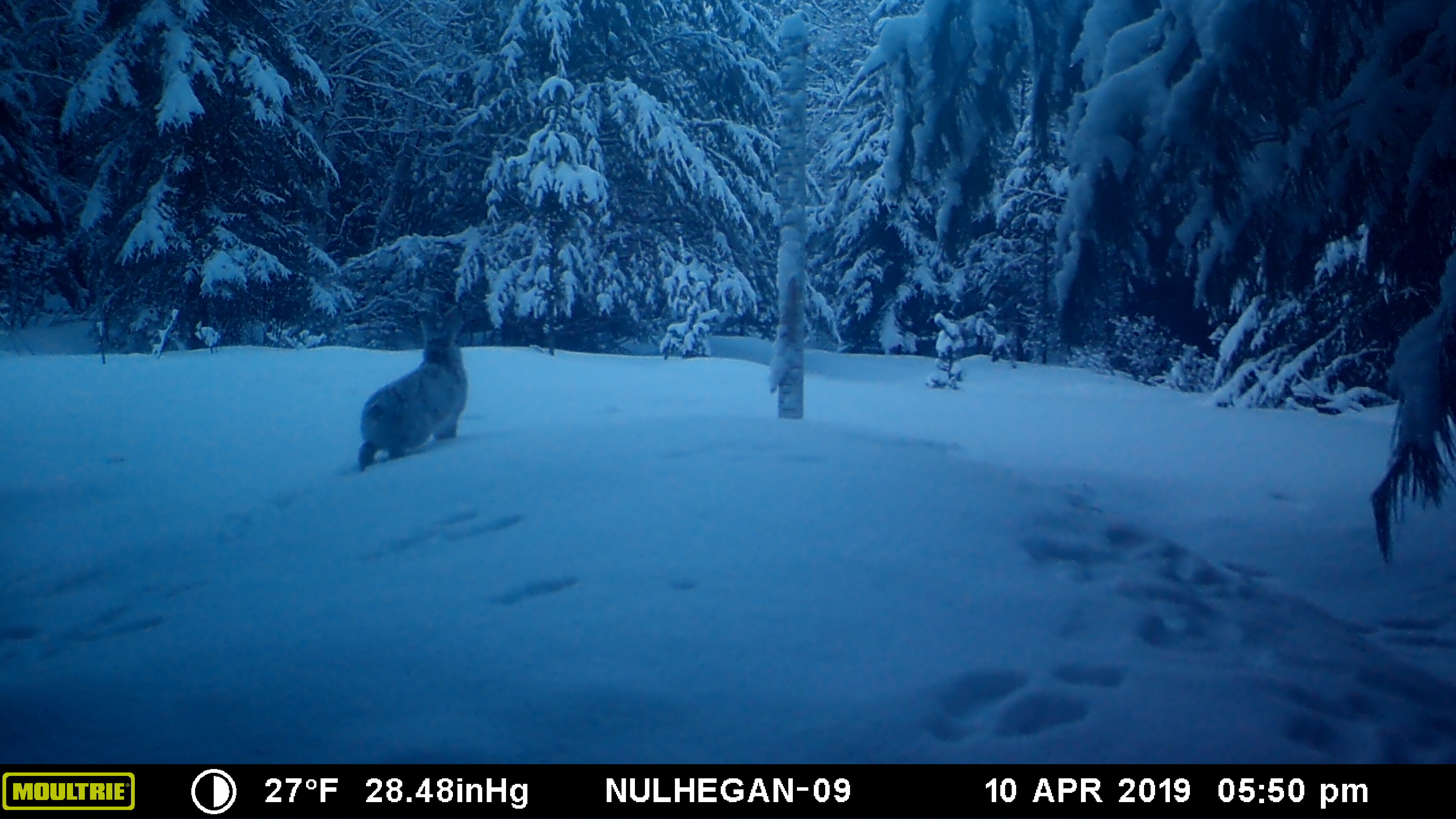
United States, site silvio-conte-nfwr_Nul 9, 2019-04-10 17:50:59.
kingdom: Animalia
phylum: Chordata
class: Mammalia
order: Lagomorpha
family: Leporidae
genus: Lepus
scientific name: Lepus americanus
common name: snowshoe hare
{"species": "snowshoe hare (Lepus americanus)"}